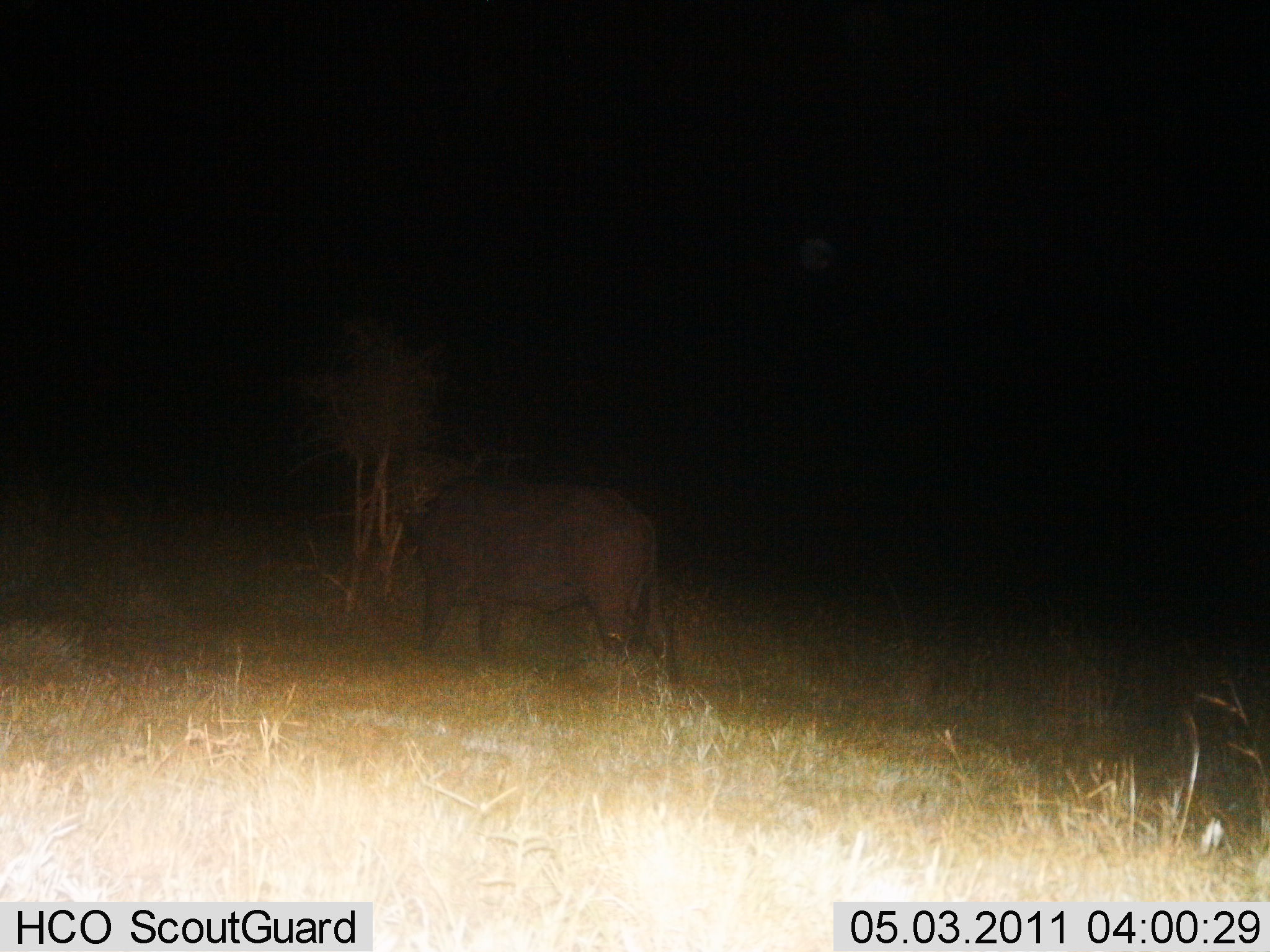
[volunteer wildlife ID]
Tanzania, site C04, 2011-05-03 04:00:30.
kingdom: Animalia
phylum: Chordata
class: Mammalia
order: Artiodactyla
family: Bovidae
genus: Syncerus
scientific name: Syncerus caffer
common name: cape buffalo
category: buffalo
Buffalo (cape buffalo) (Syncerus caffer), count 1. Behavior (volunteer vote fractions): standing 100%, resting 0%, moving 0%, interacting 0%. Young present (vote fraction): 0%. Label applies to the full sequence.